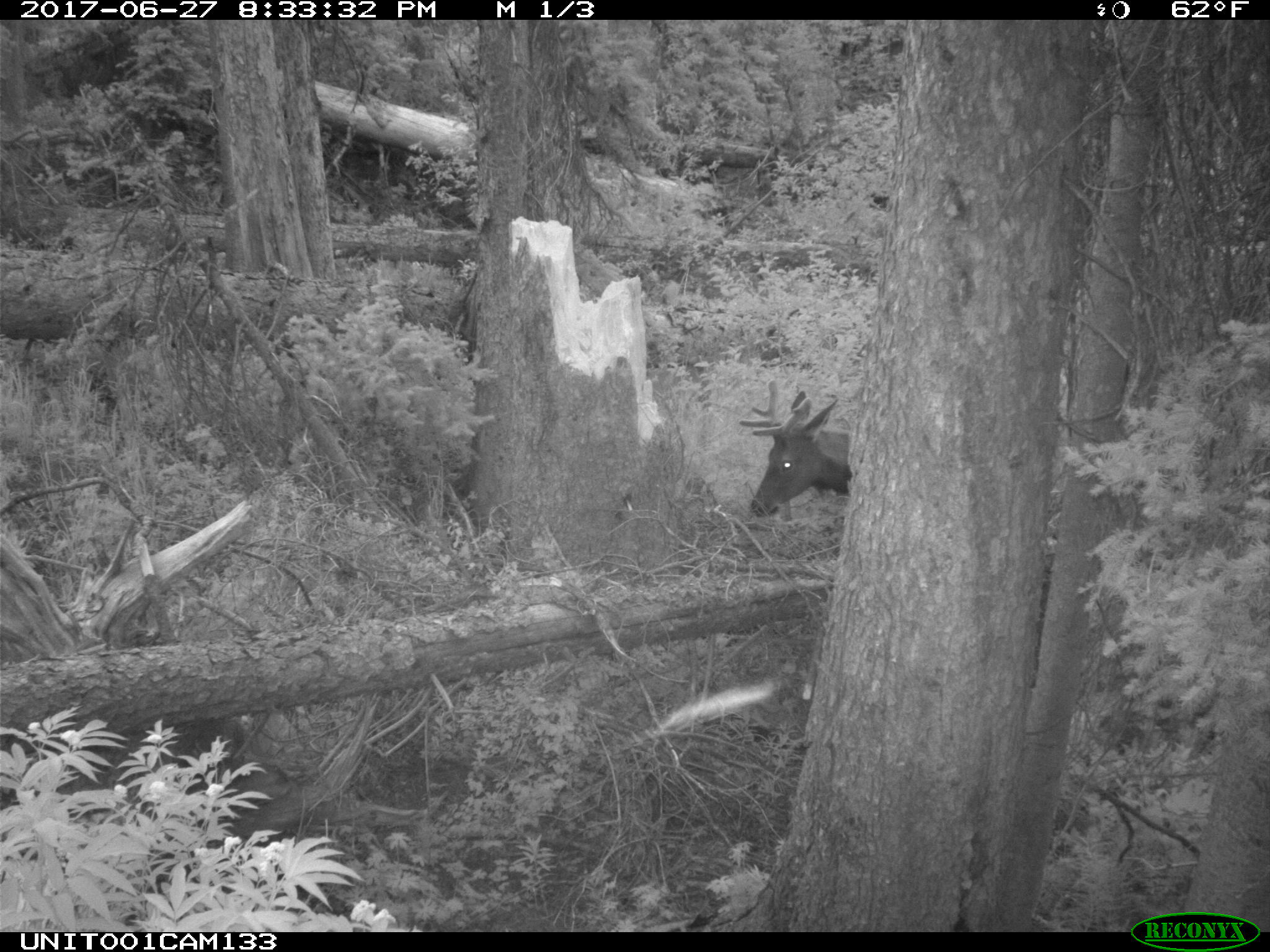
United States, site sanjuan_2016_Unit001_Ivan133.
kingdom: Animalia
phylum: Chordata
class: Mammalia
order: Artiodactyla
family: Cervidae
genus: Cervus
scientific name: Cervus elaphus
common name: red deer